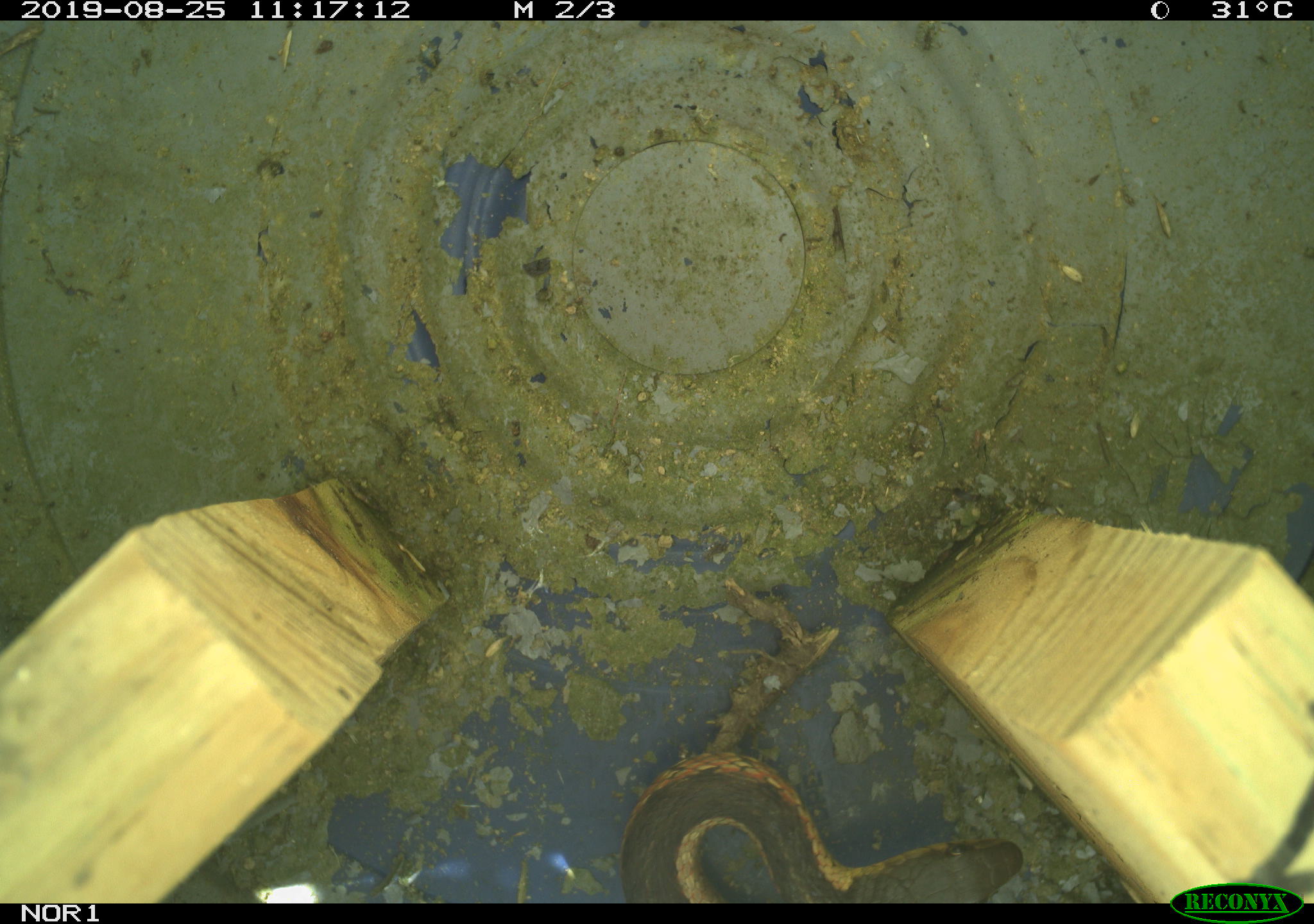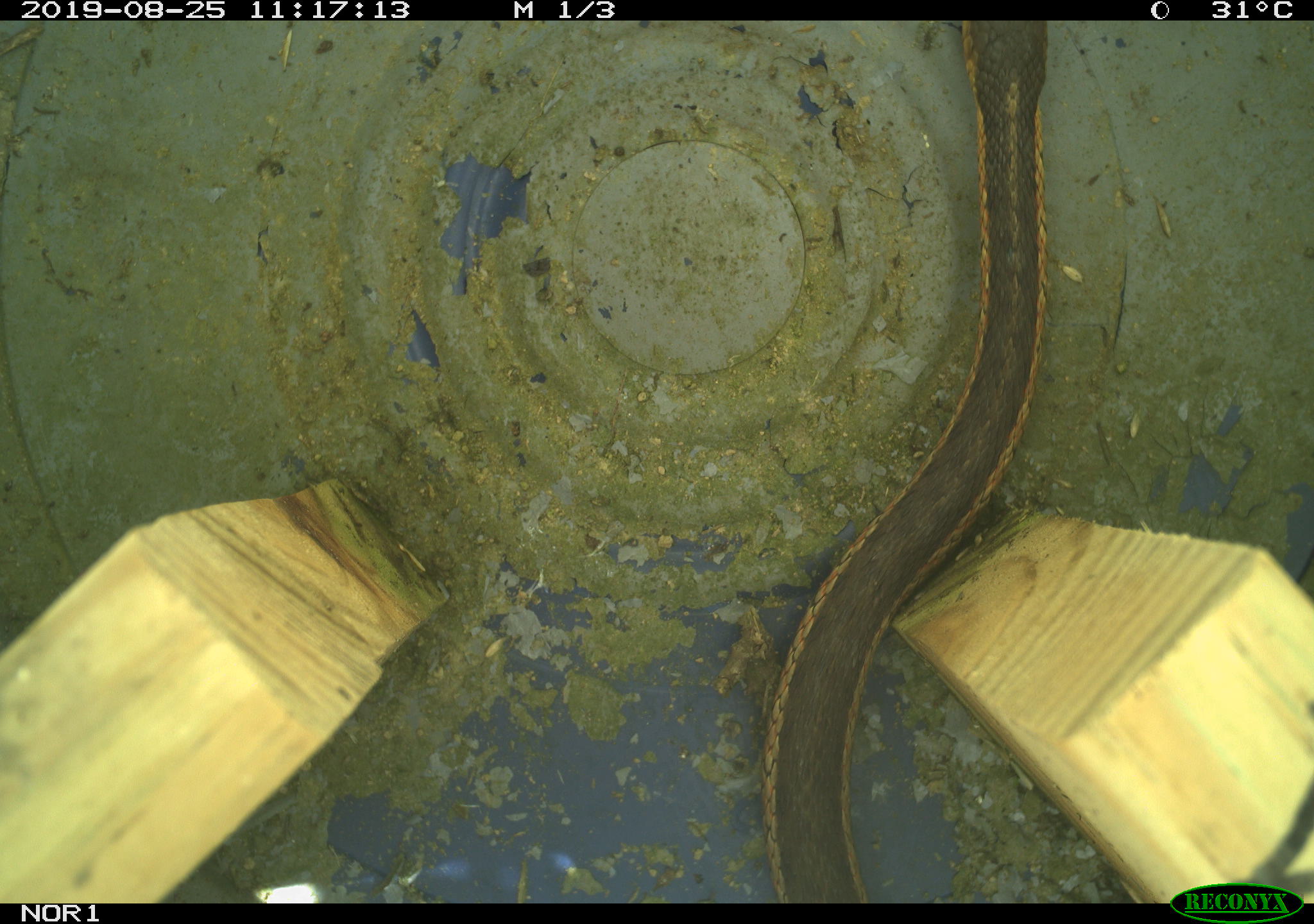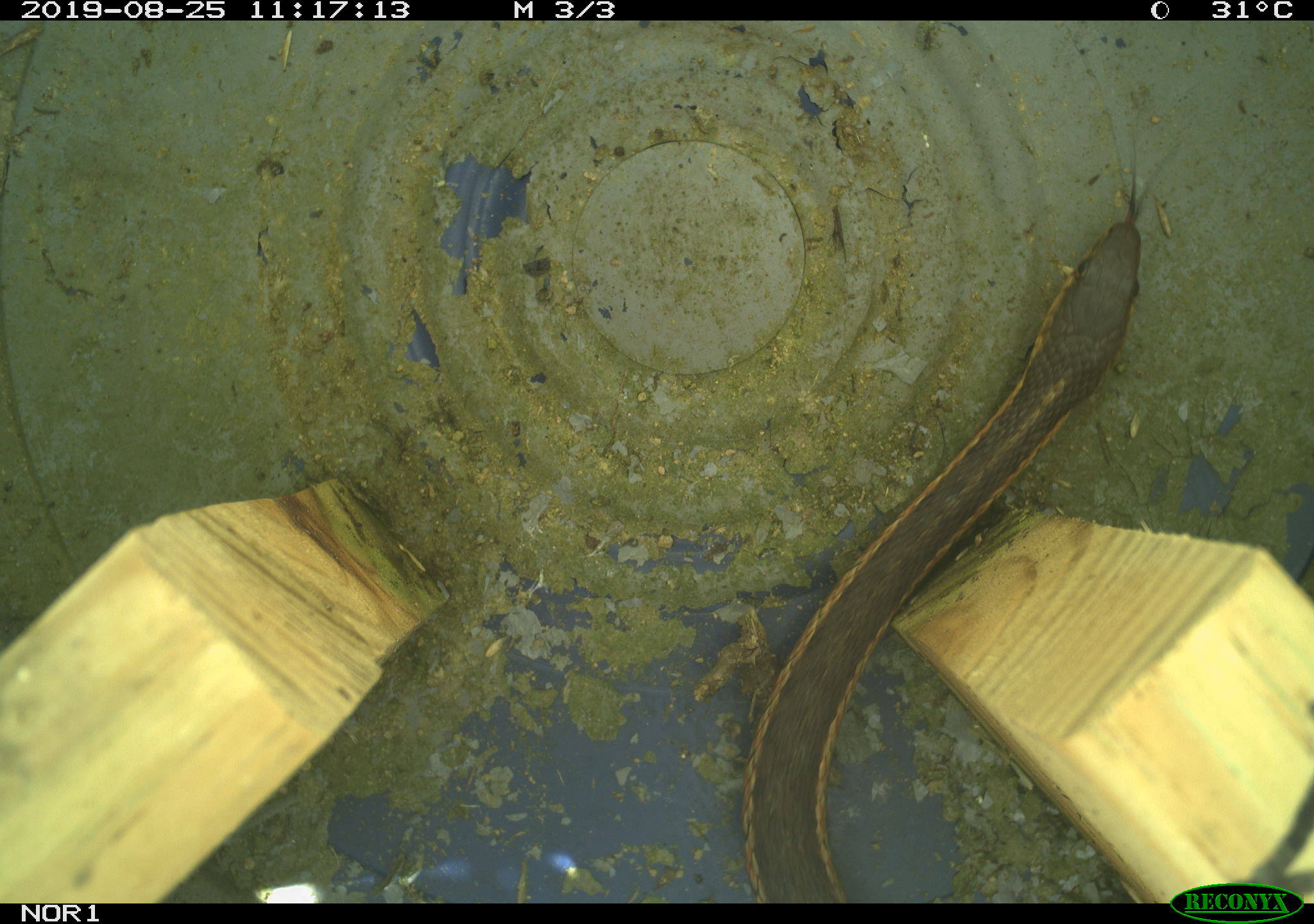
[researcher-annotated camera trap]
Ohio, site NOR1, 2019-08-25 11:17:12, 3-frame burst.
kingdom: Animalia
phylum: Chordata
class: Reptilia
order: Squamata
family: Colubridae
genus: Thamnophis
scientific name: Thamnophis sirtalis sirtalis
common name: eastern gartersnake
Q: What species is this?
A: Eastern gartersnake (Thamnophis sirtalis sirtalis).